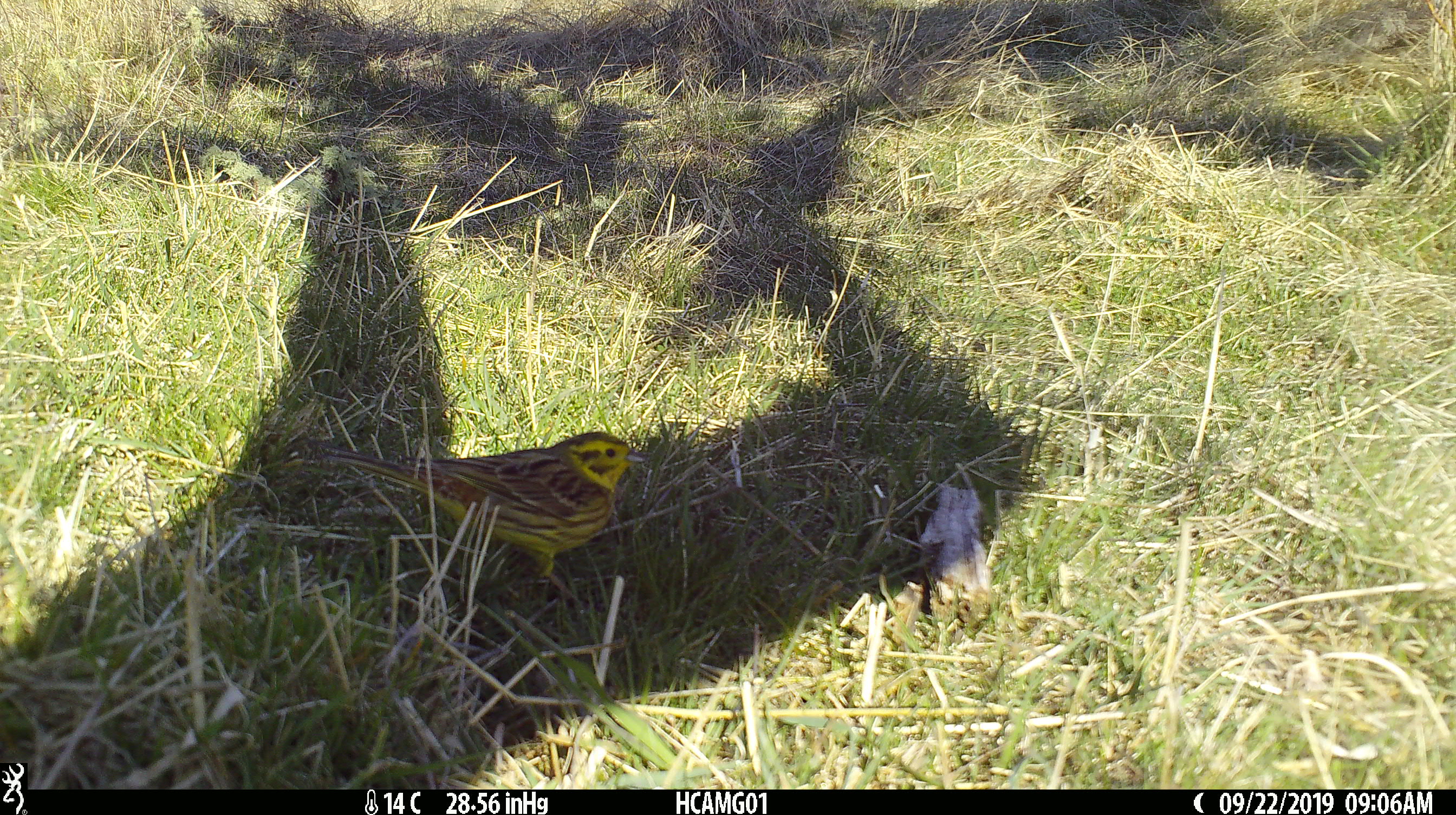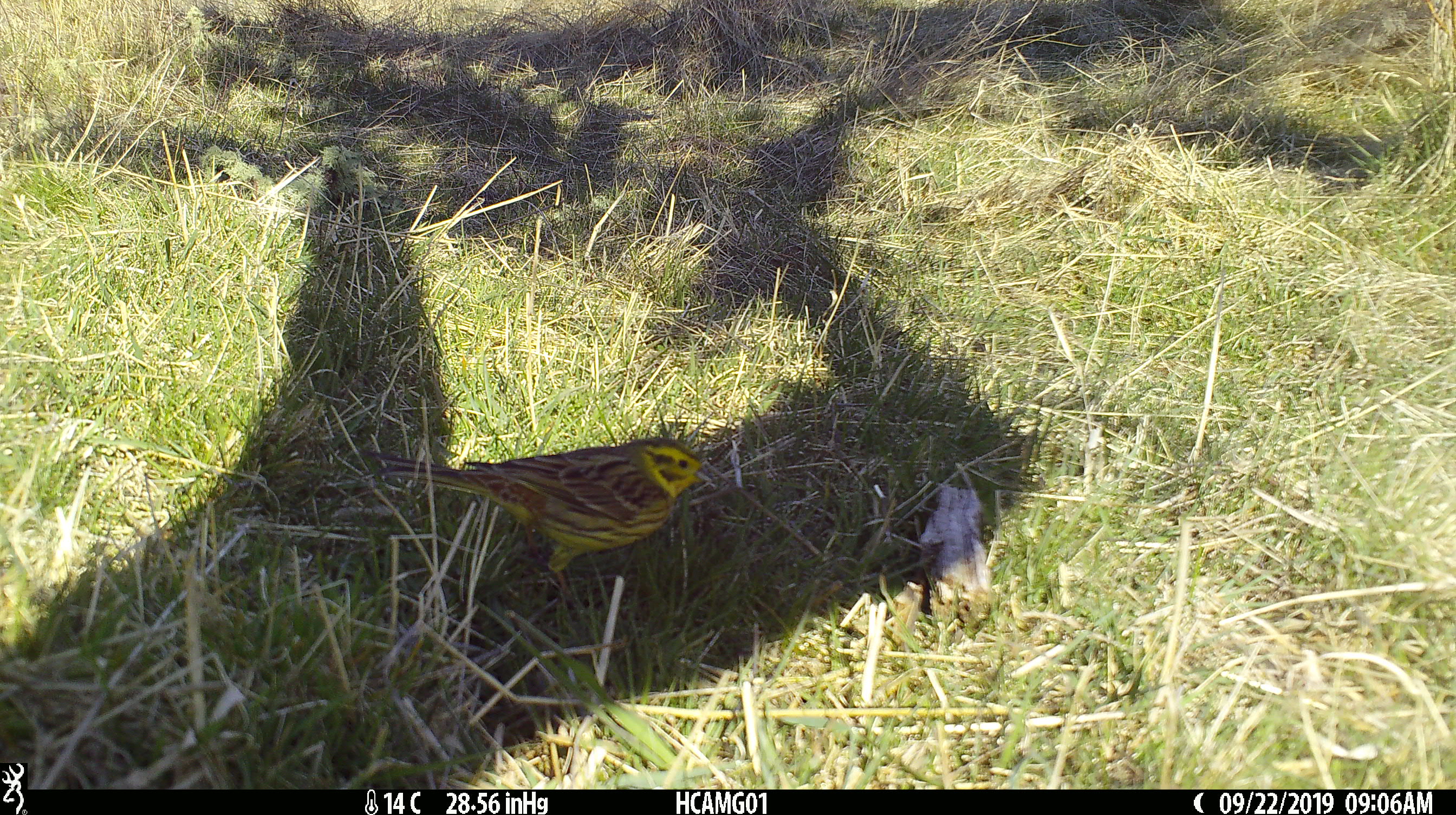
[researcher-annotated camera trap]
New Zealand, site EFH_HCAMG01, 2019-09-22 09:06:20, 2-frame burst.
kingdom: Animalia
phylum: Chordata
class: Aves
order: Passeriformes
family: Emberizidae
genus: Emberiza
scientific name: Emberiza citrinella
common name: yellowhammer